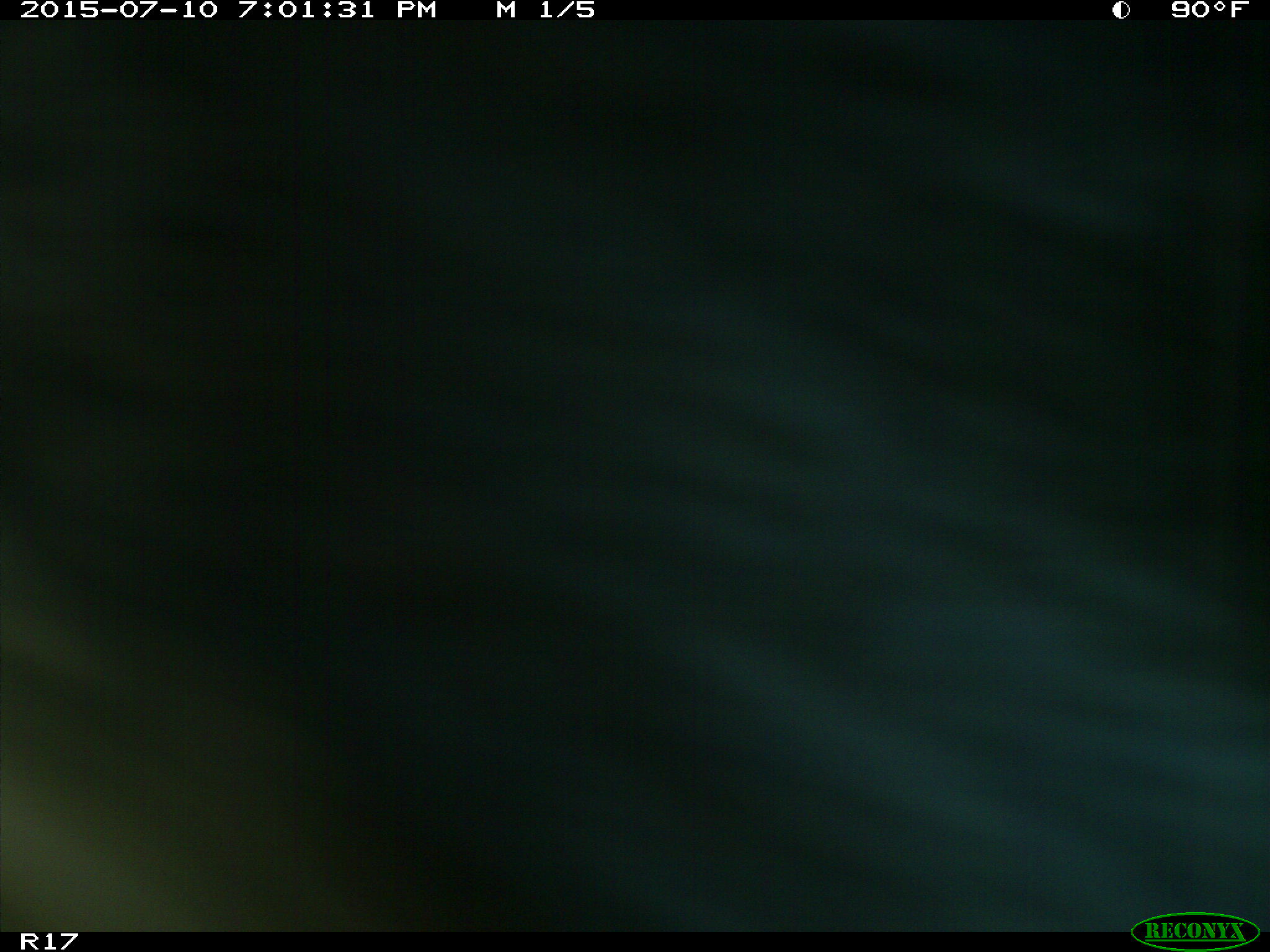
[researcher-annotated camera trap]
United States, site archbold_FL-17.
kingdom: Animalia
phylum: Chordata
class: Mammalia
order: Artiodactyla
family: Bovidae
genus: Bos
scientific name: Bos taurus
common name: domestic cow